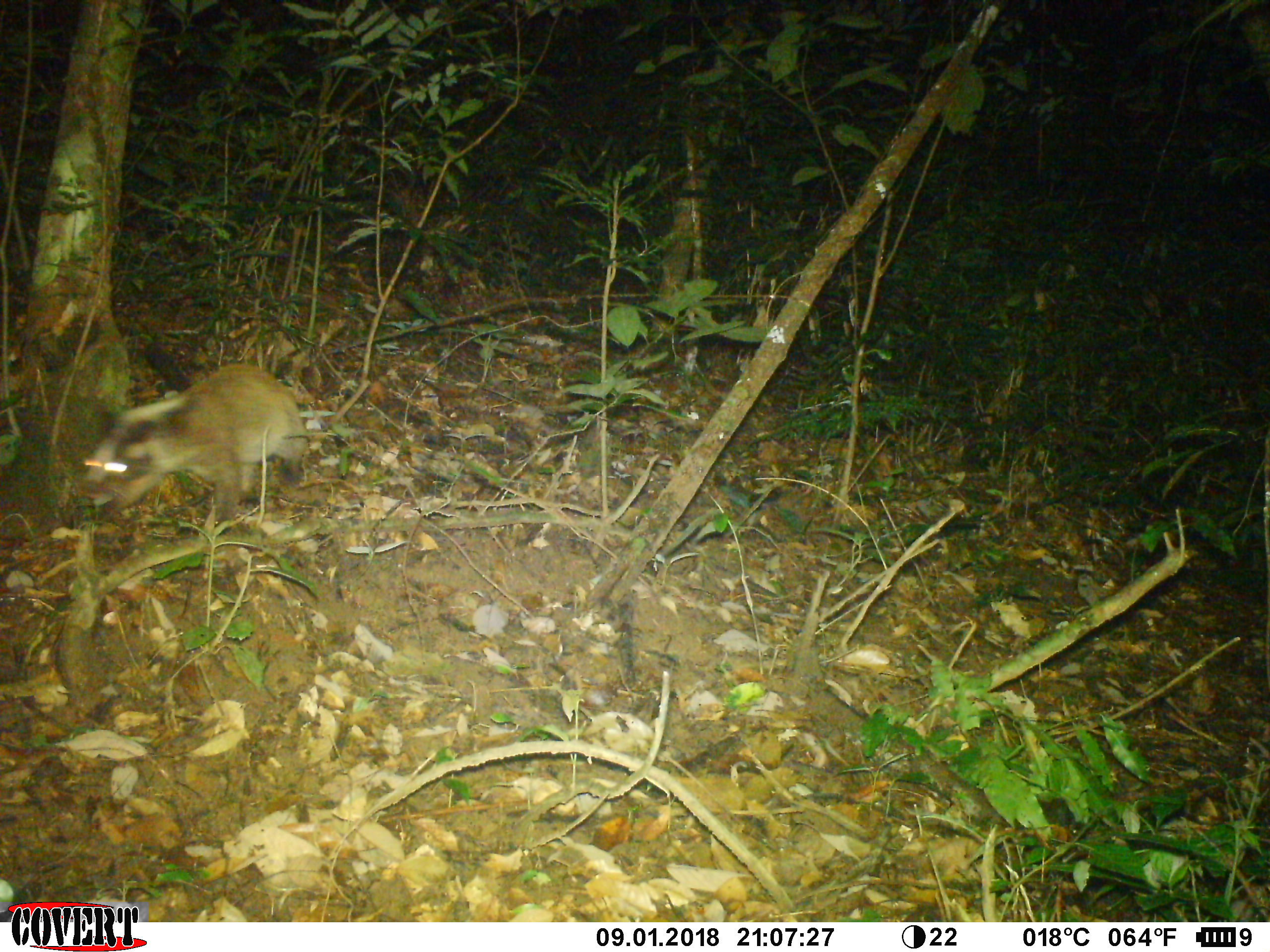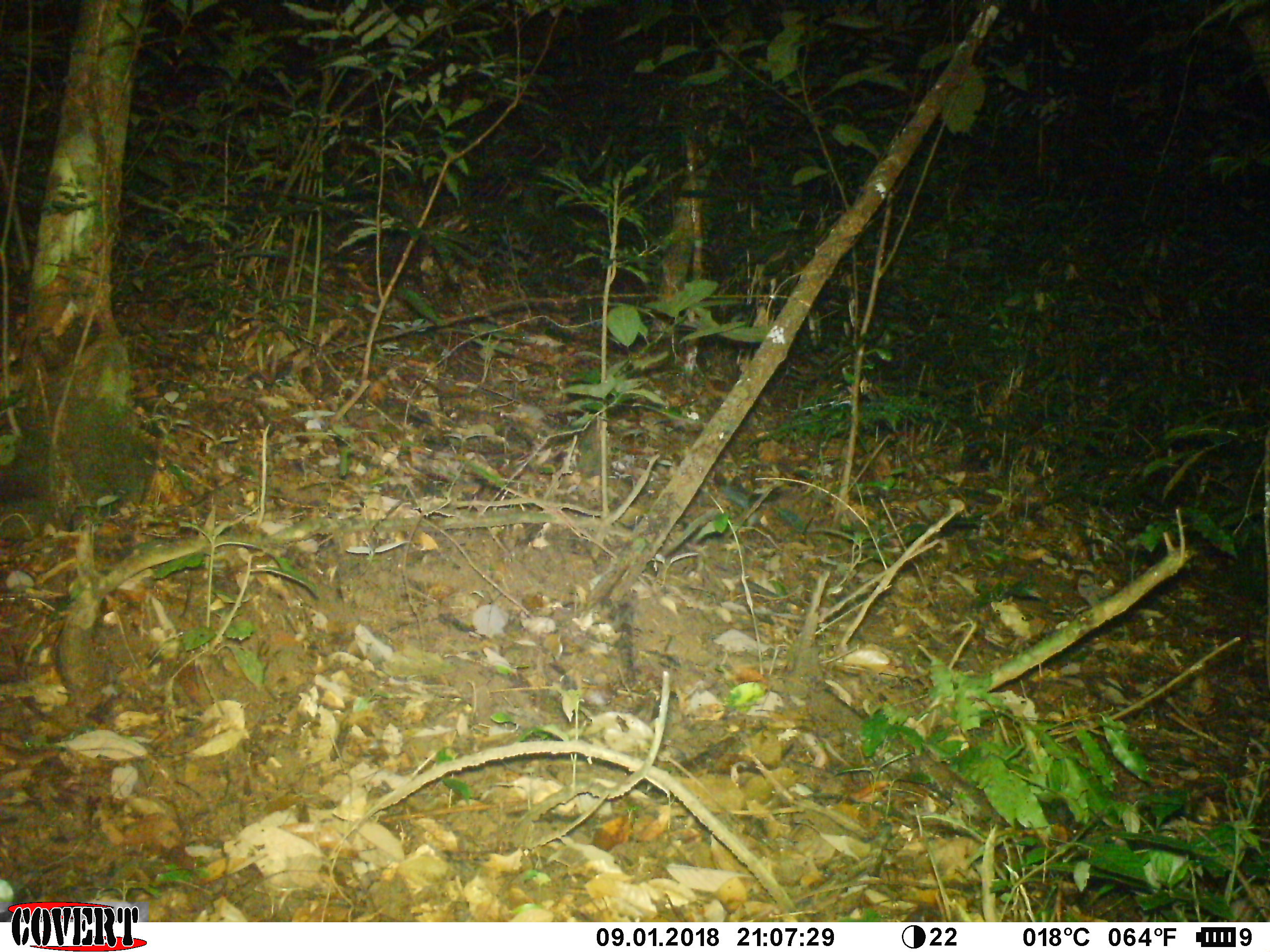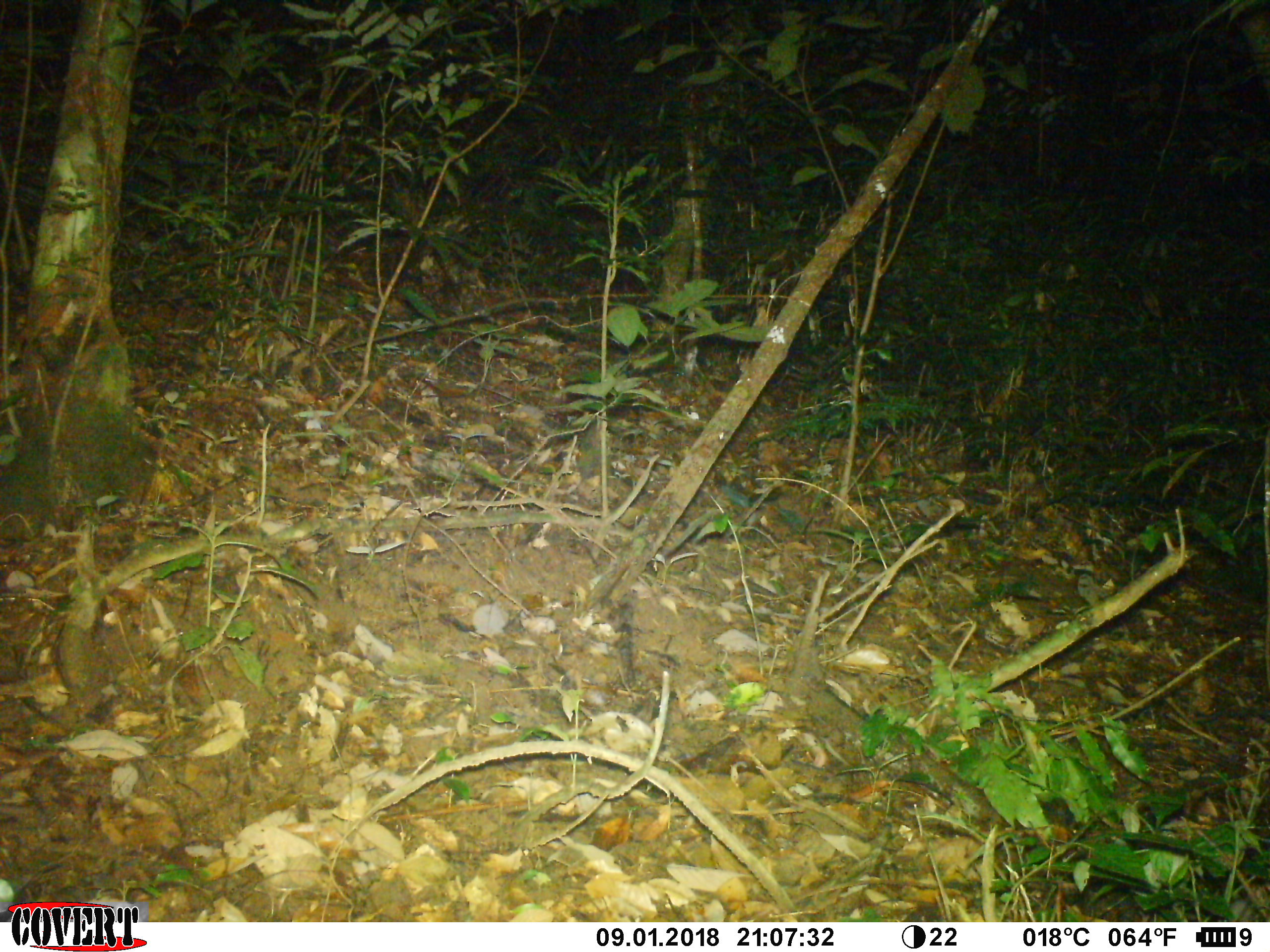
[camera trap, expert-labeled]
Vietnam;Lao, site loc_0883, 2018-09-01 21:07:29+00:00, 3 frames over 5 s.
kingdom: Animalia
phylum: Chordata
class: Mammalia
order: Carnivora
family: Viverridae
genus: Paguma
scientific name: Paguma larvata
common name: masked palm civet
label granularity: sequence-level